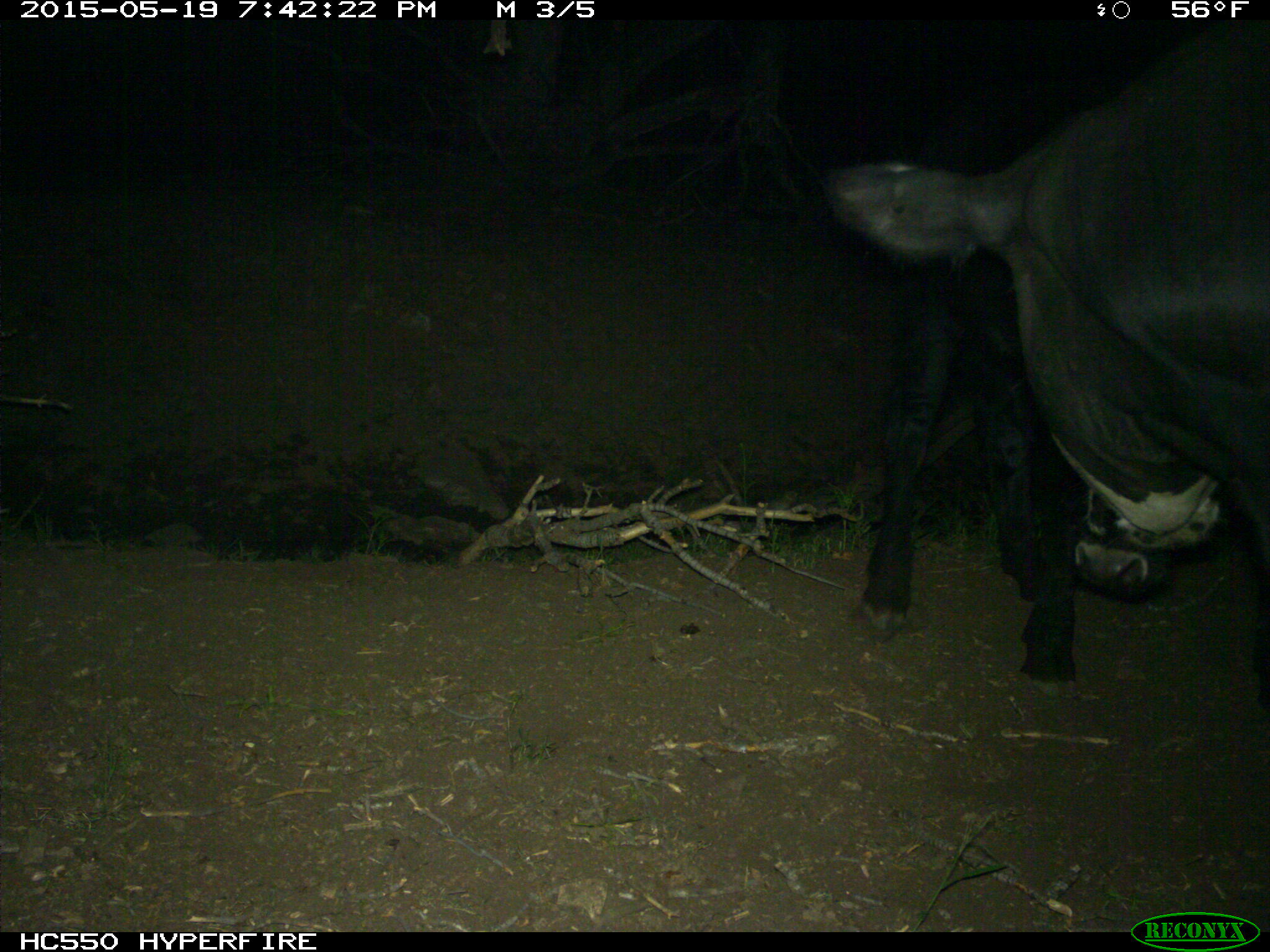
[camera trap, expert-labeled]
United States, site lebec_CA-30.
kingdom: Animalia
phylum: Chordata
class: Mammalia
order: Artiodactyla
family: Bovidae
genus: Bos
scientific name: Bos taurus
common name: domestic cow